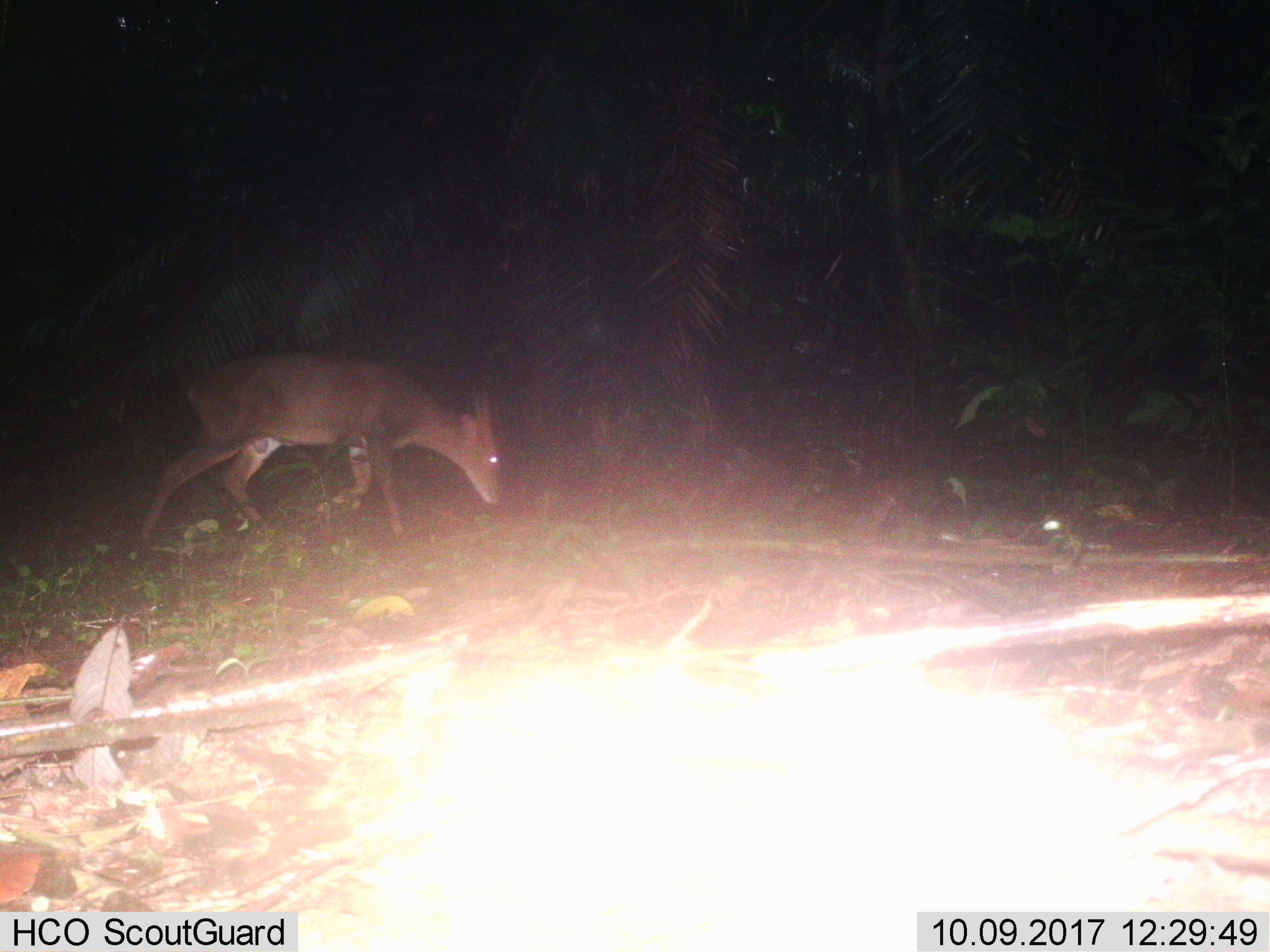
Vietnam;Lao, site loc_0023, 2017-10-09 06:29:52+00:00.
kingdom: Animalia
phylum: Chordata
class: Mammalia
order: Artiodactyla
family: Cervidae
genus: Muntiacus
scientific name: Muntiacus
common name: muntjacs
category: unidentified muntjac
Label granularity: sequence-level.